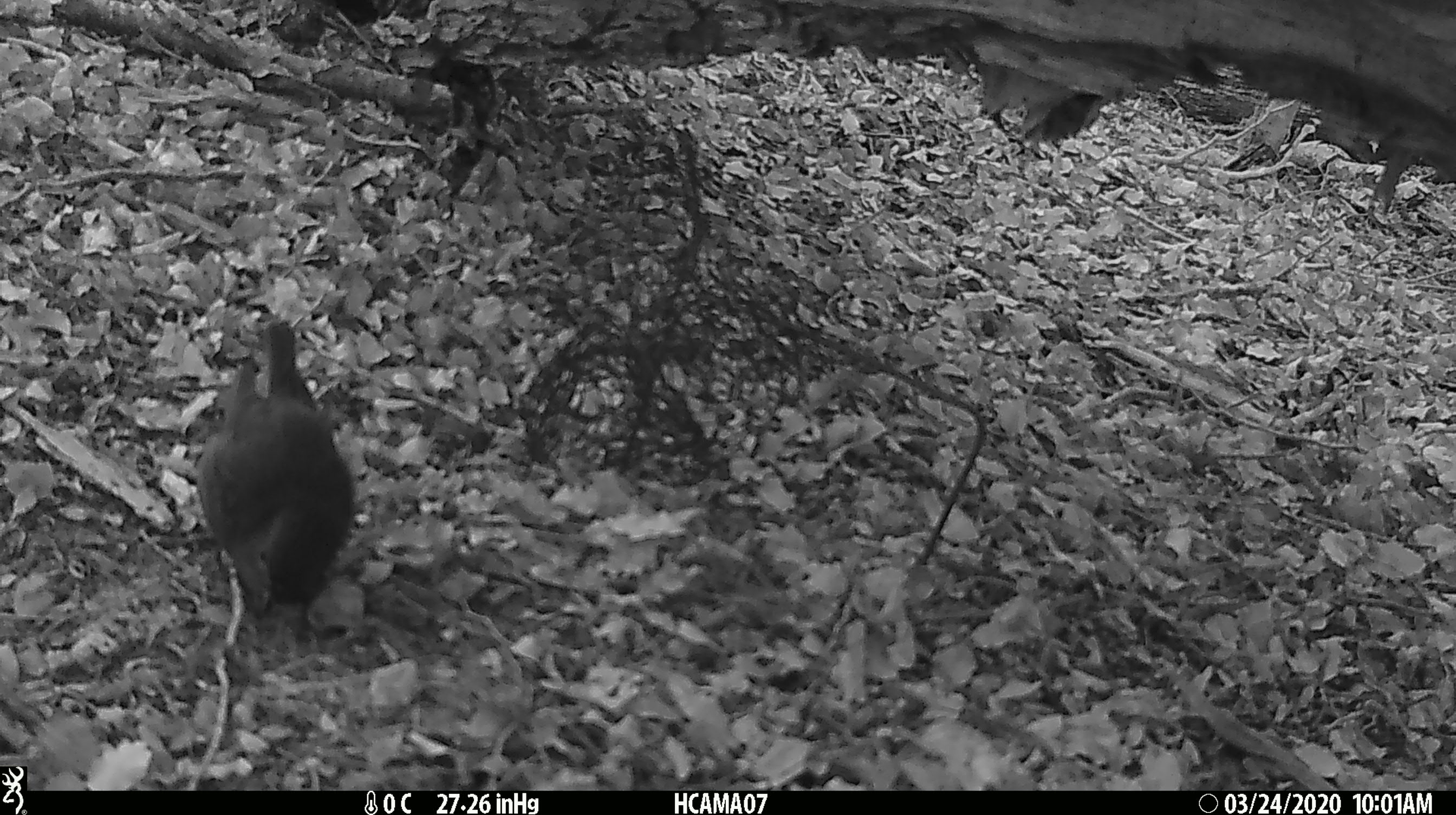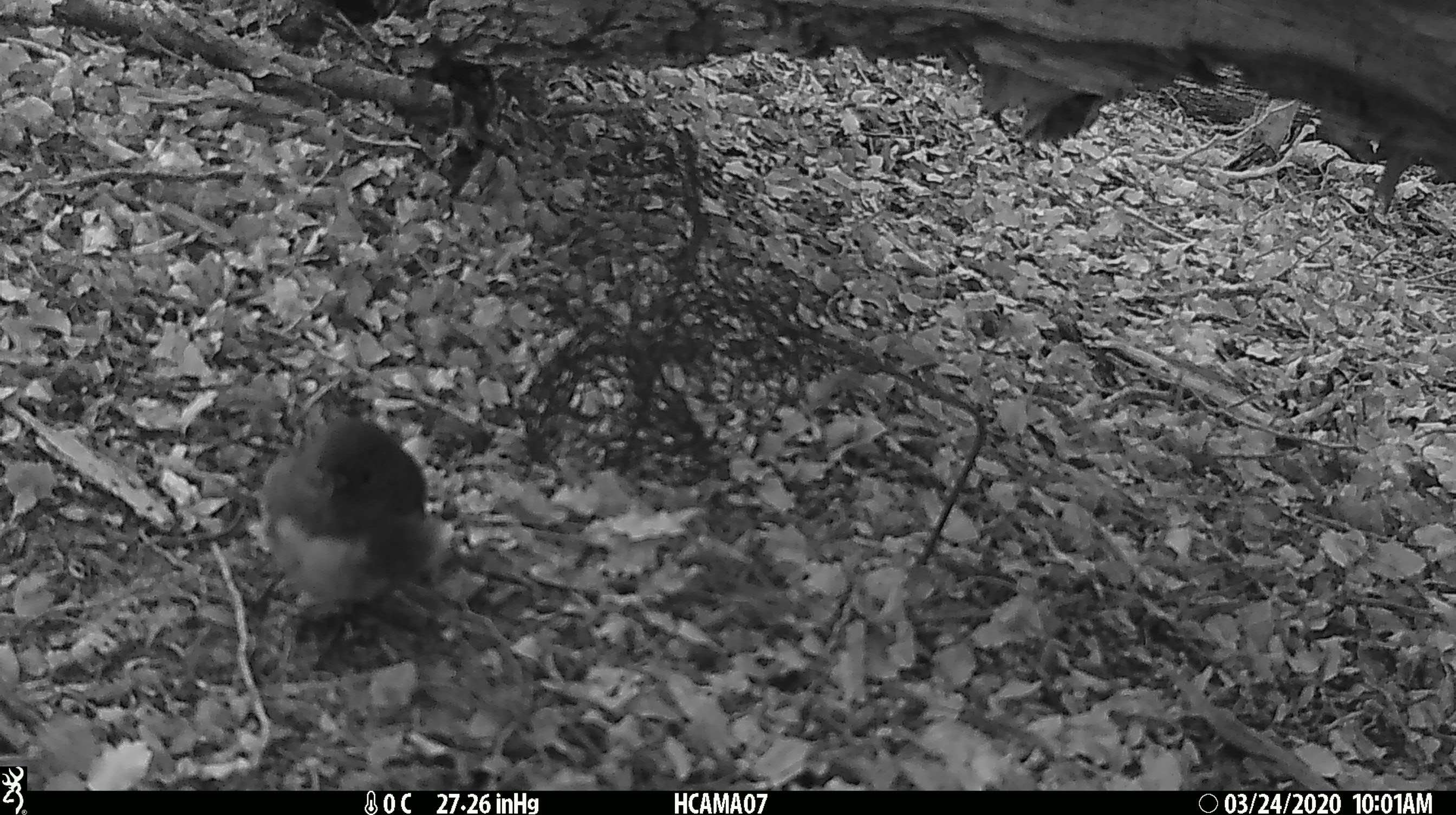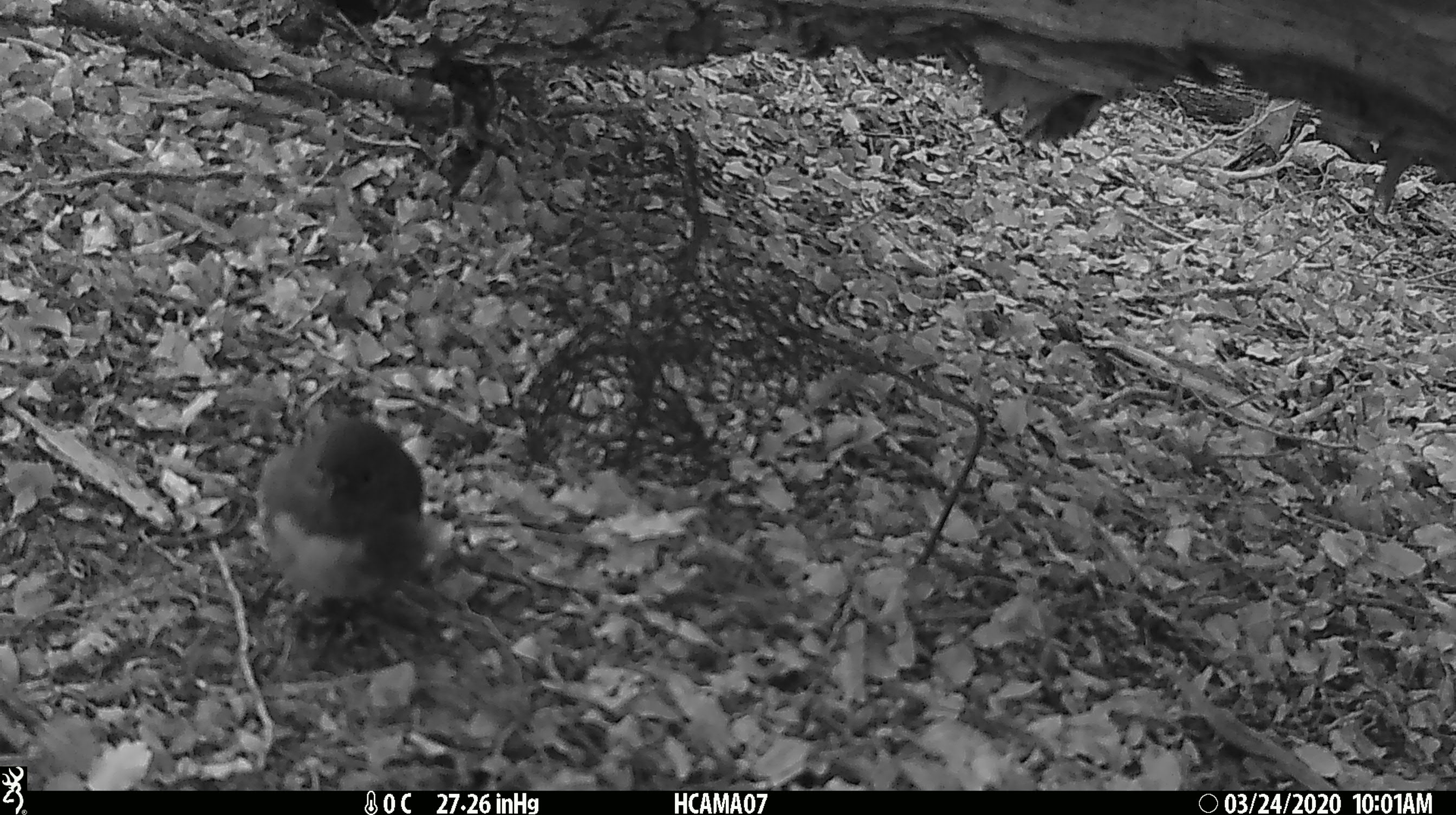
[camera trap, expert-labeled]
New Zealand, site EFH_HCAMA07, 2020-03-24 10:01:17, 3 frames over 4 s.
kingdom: Animalia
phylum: Chordata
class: Aves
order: Passeriformes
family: Petroicidae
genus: Petroica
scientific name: Petroica australis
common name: new zealand robin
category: robin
Robin (new zealand robin) (Petroica australis).